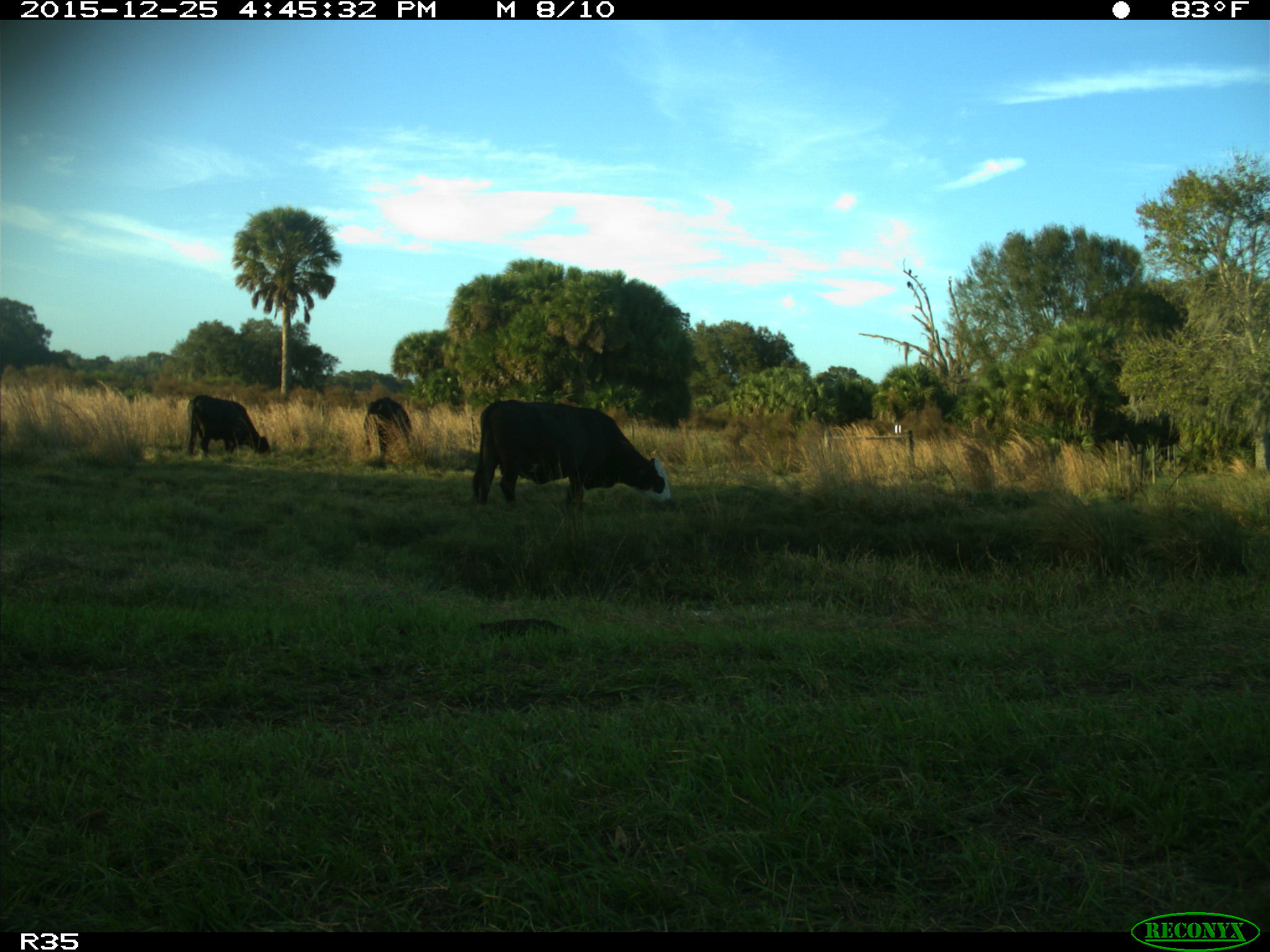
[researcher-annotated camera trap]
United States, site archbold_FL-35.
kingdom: Animalia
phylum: Chordata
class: Mammalia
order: Artiodactyla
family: Bovidae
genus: Bos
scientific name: Bos taurus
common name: domestic cow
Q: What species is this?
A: Bos taurus (domestic cow).